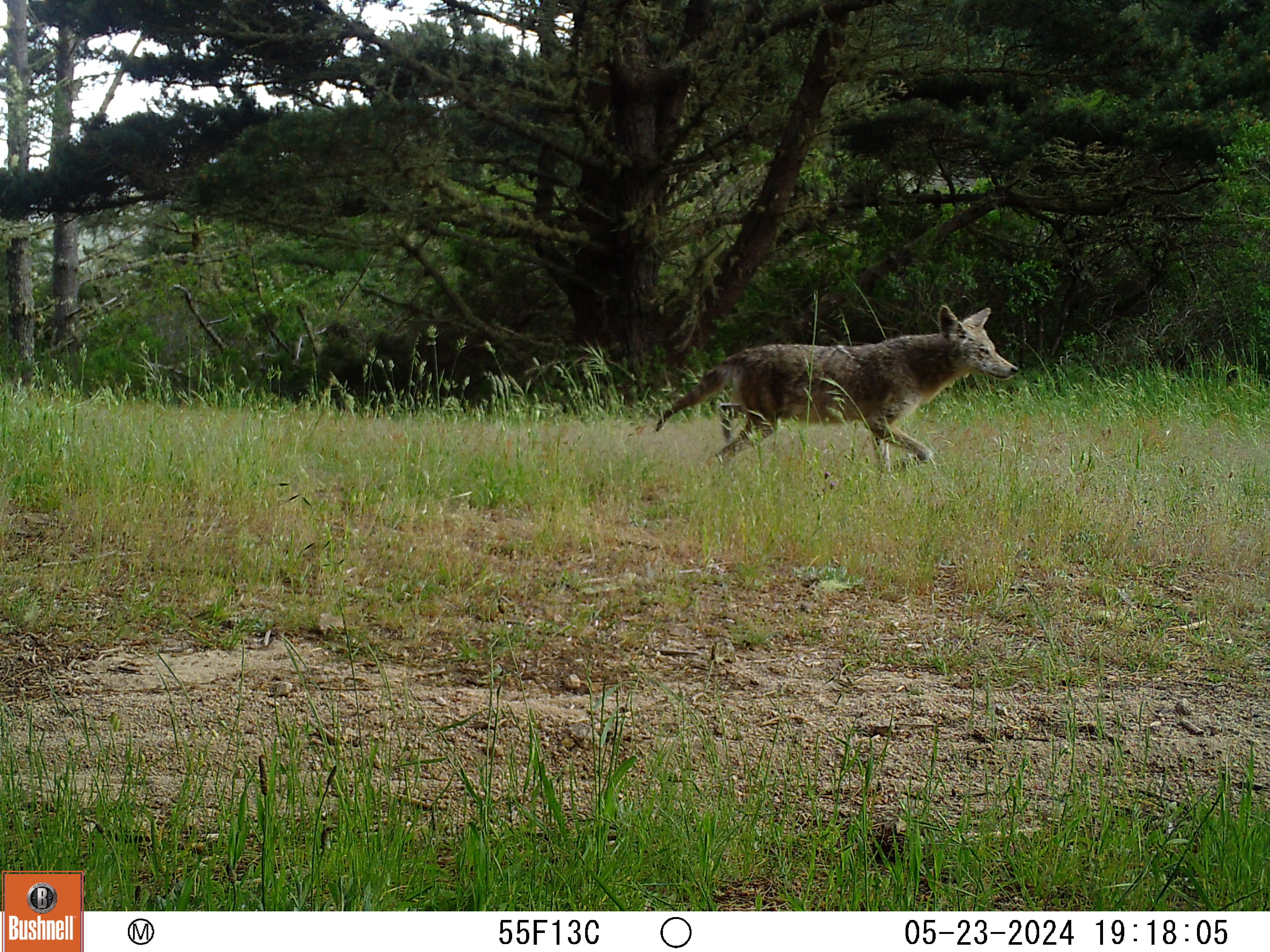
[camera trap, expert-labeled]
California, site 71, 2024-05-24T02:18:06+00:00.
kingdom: Animalia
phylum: Chordata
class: Mammalia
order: Carnivora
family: Canidae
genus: Canis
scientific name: Canis latrans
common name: coyote